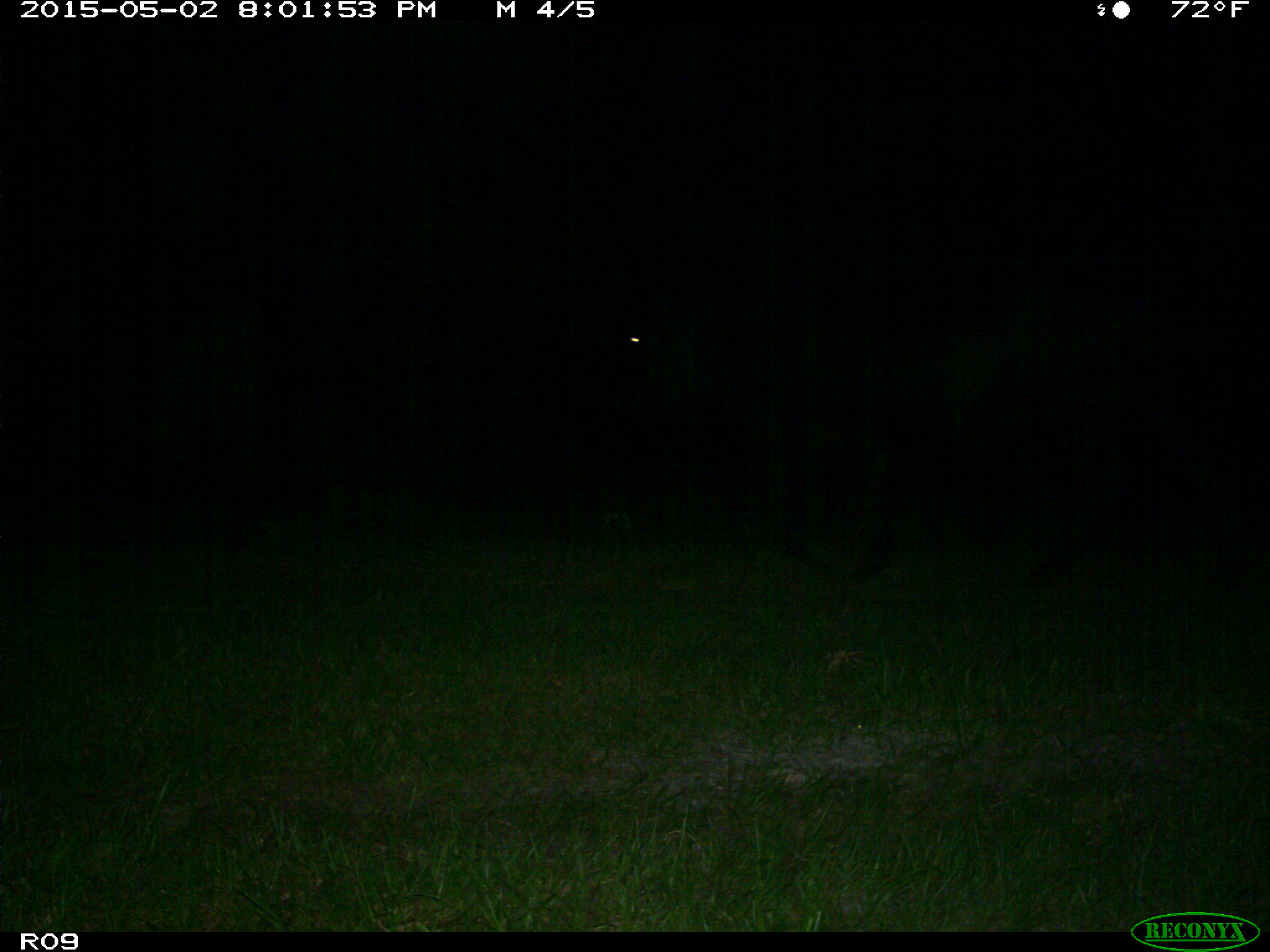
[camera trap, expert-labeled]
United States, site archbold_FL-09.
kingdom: Animalia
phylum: Chordata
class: Mammalia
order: Artiodactyla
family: Bovidae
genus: Bos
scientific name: Bos taurus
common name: domestic cow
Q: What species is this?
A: Bos taurus (domestic cow).